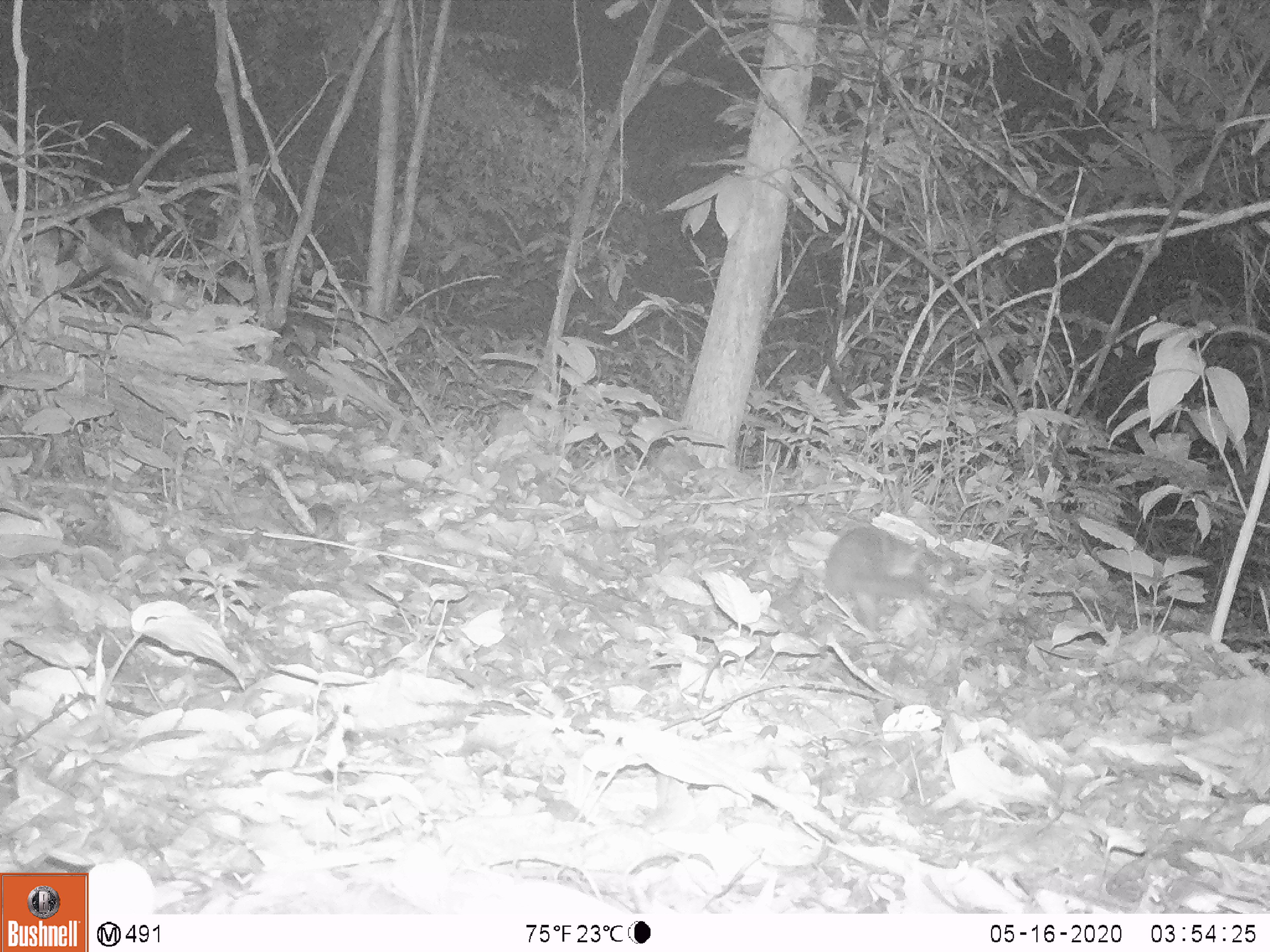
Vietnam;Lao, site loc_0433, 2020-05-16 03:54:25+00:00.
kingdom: Animalia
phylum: Chordata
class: Mammalia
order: Carnivora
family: Mustelidae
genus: Melogale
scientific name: Melogale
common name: ferret badger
Ferret badger (Melogale). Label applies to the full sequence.